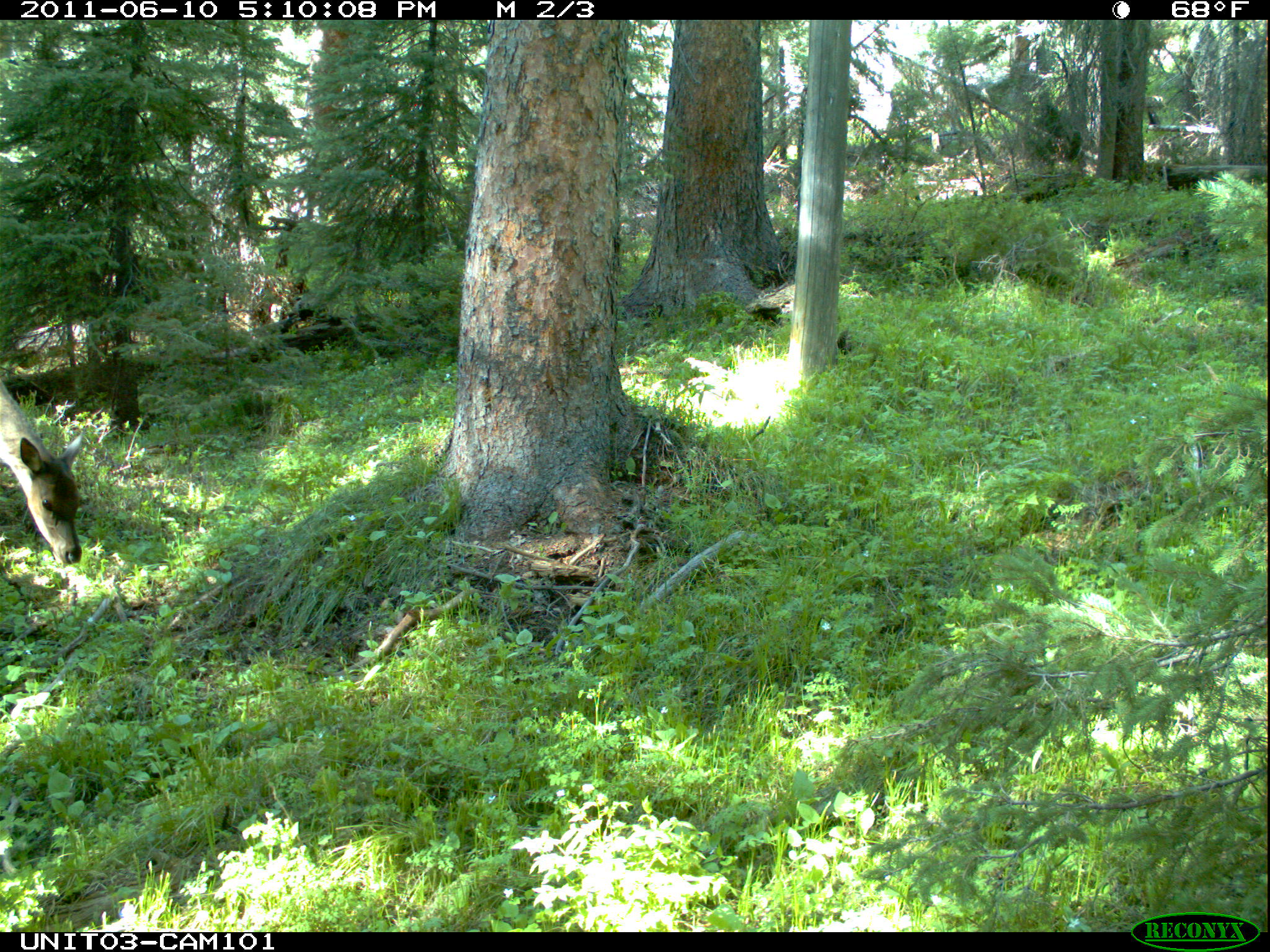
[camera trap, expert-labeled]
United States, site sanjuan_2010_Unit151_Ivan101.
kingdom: Animalia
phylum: Chordata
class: Mammalia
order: Artiodactyla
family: Cervidae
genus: Cervus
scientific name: Cervus elaphus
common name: red deer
Cervus elaphus (red deer).